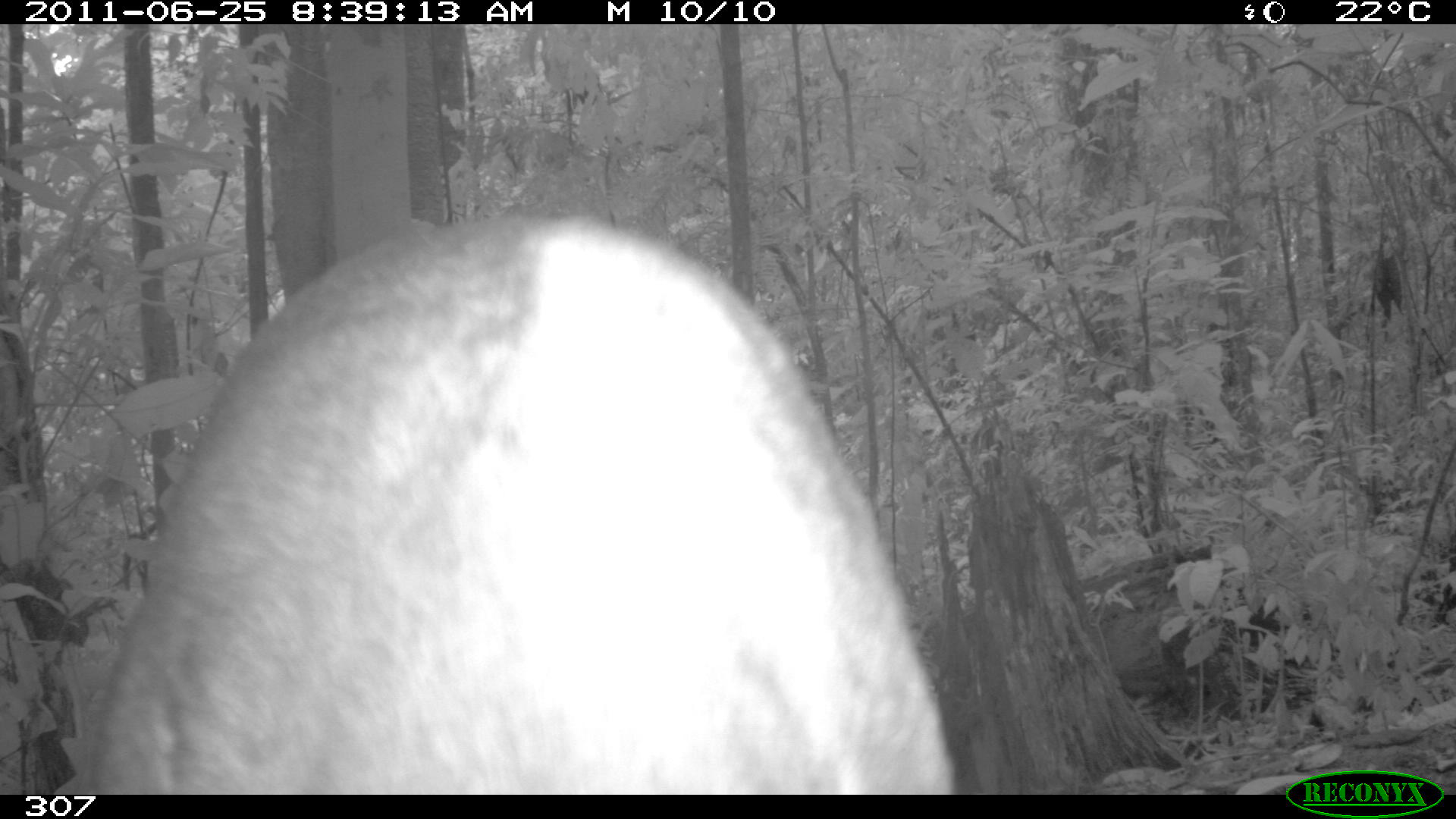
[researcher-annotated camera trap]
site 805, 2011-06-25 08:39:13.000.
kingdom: Animalia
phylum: Chordata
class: Mammalia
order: Artiodactyla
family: Cervidae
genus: Mazama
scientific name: Mazama gouazoubira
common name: gray brocket